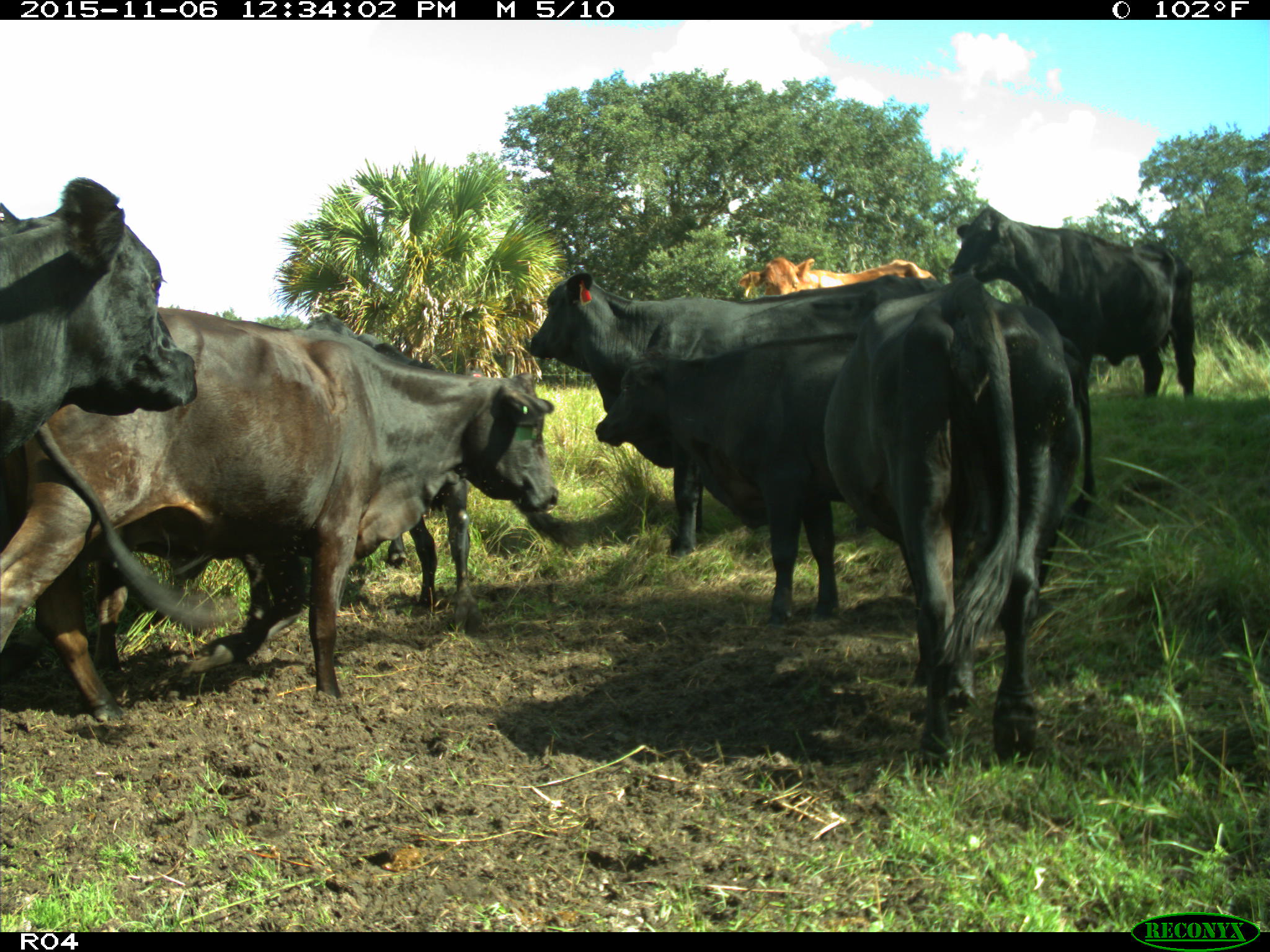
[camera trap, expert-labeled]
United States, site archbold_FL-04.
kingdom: Animalia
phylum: Chordata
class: Mammalia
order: Artiodactyla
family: Bovidae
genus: Bos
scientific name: Bos taurus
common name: domestic cow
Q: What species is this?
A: Bos taurus (domestic cow).